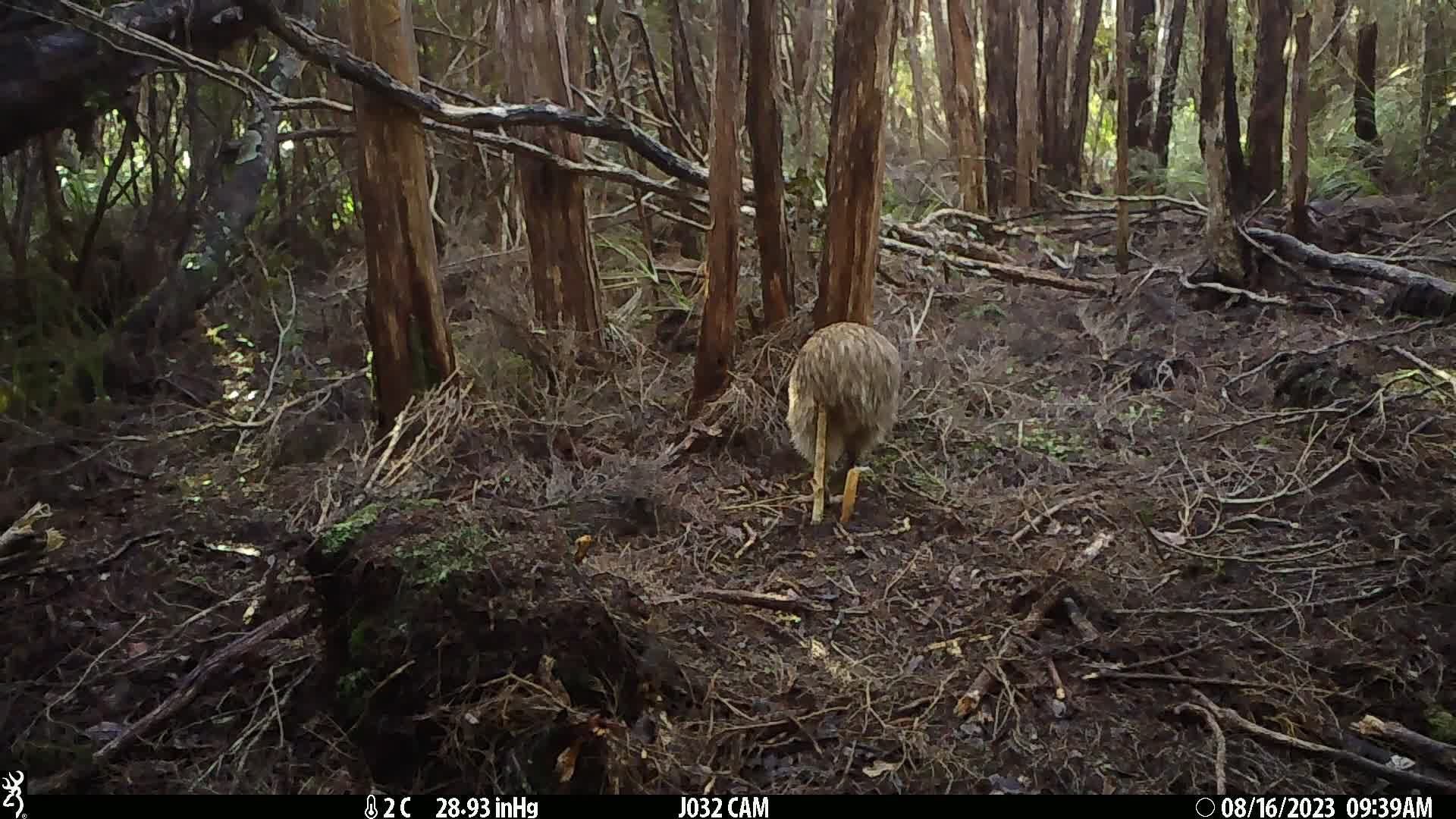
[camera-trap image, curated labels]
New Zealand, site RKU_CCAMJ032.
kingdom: Animalia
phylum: Chordata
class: Aves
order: Apterygiformes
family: Apterygidae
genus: Apteryx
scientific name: Apteryx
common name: kiwi